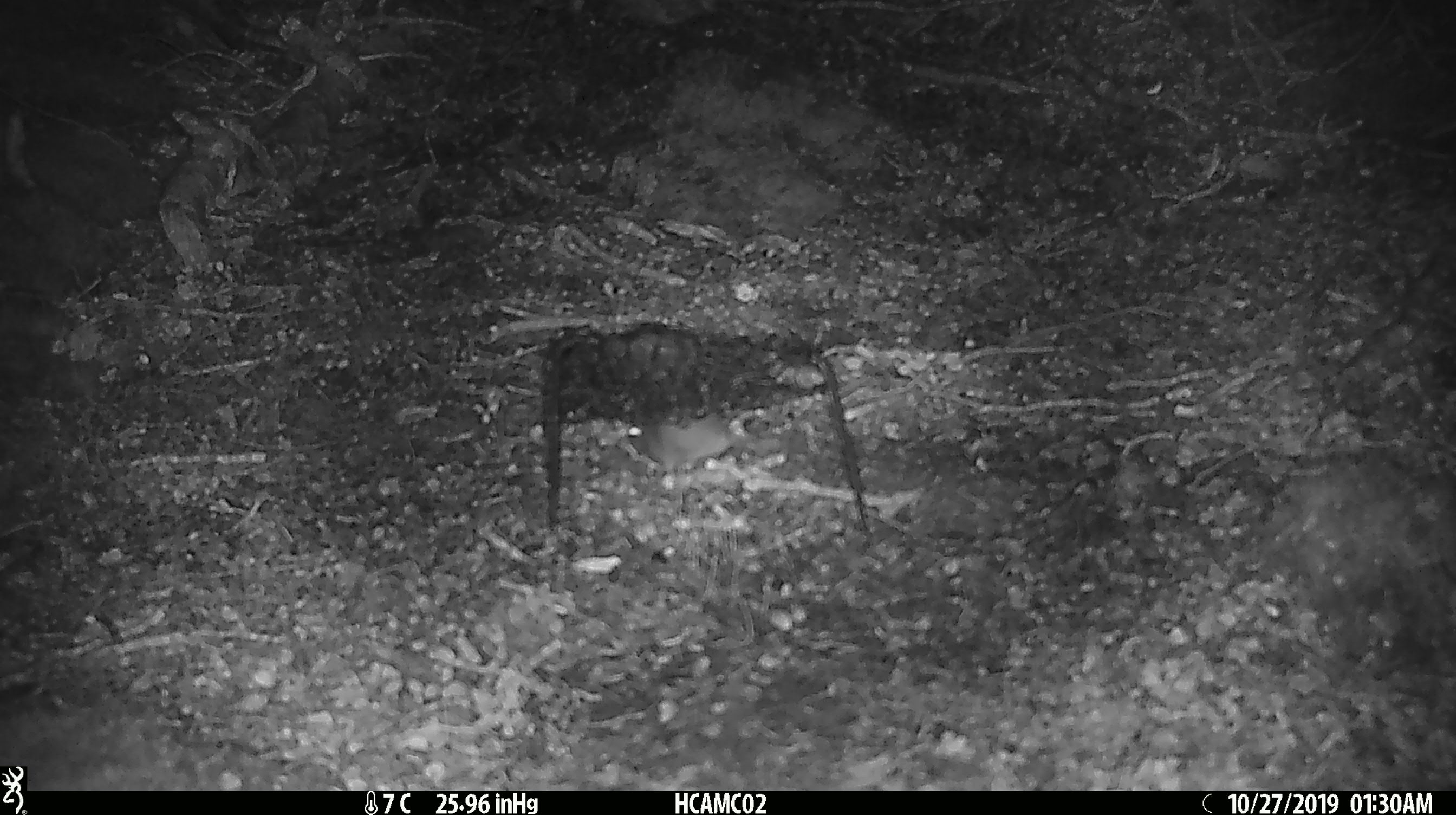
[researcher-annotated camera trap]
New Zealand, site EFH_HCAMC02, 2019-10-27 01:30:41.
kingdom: Animalia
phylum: Chordata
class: Mammalia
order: Rodentia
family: Muridae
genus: Mus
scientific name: Mus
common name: mouse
Mouse (Mus).